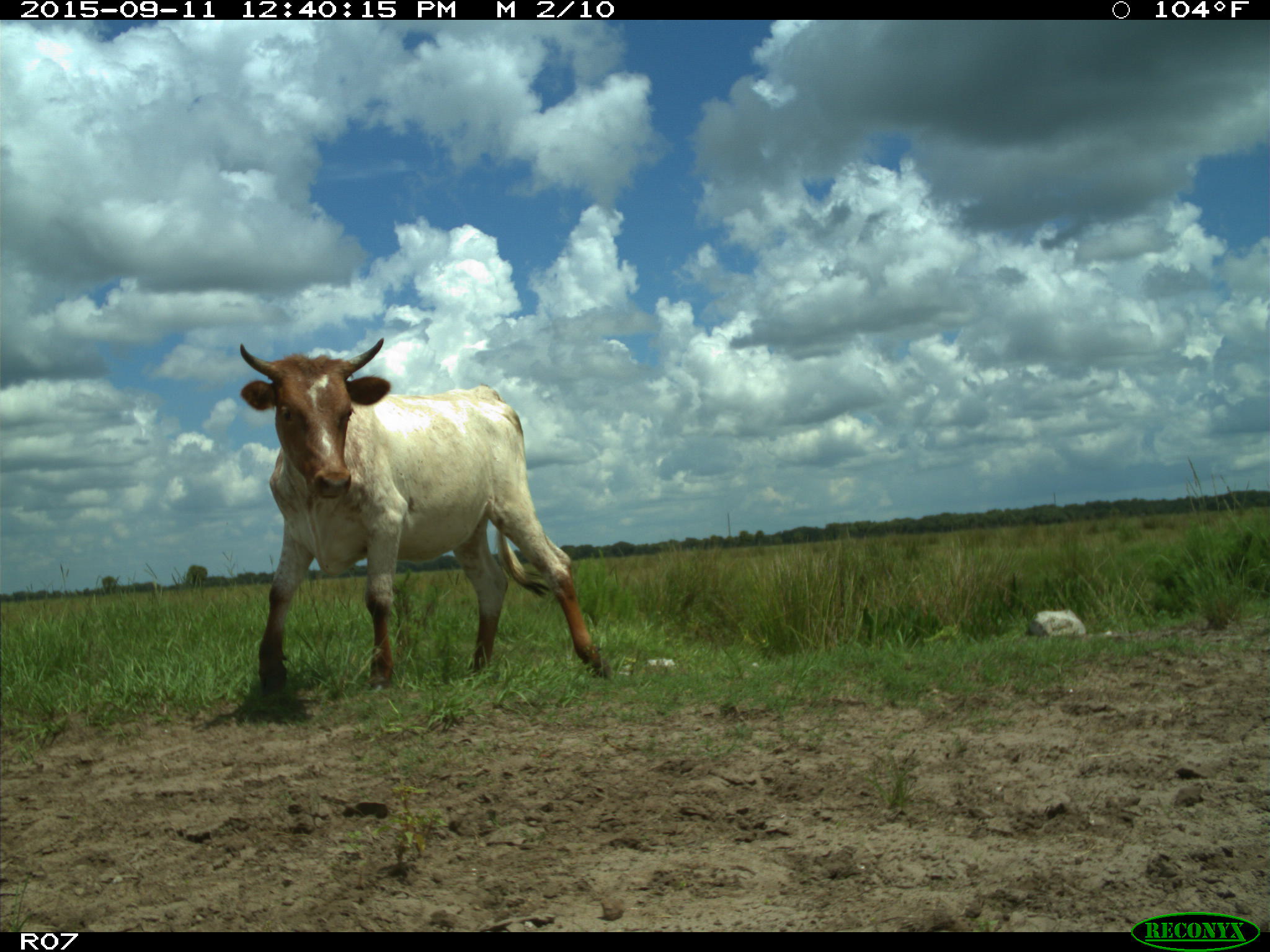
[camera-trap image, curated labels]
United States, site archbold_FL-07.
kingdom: Animalia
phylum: Chordata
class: Mammalia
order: Artiodactyla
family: Bovidae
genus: Bos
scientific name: Bos taurus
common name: domestic cow